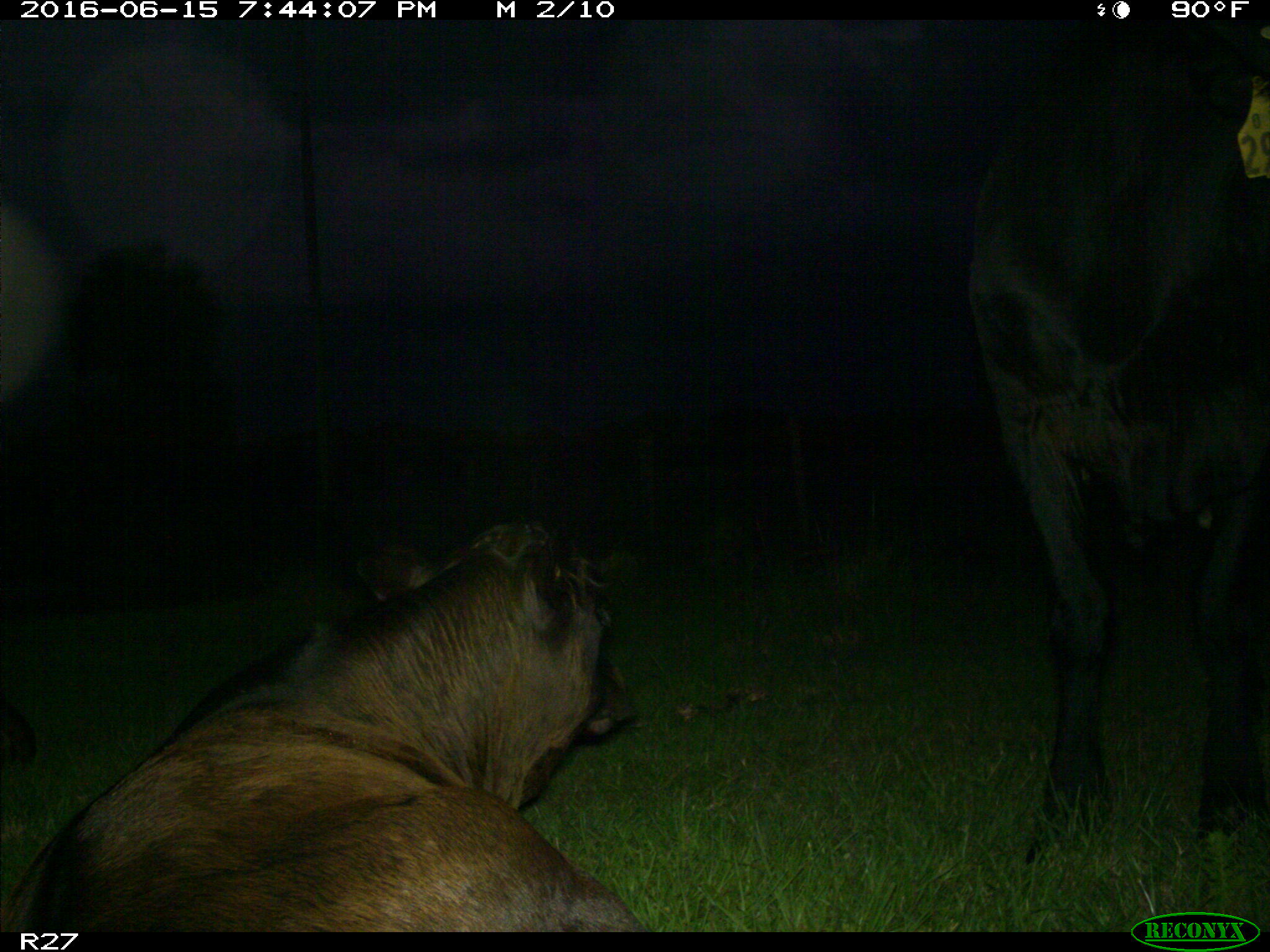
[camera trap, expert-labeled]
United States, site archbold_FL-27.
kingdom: Animalia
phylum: Chordata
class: Mammalia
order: Artiodactyla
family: Bovidae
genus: Bos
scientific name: Bos taurus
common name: domestic cow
Bos taurus (domestic cow).